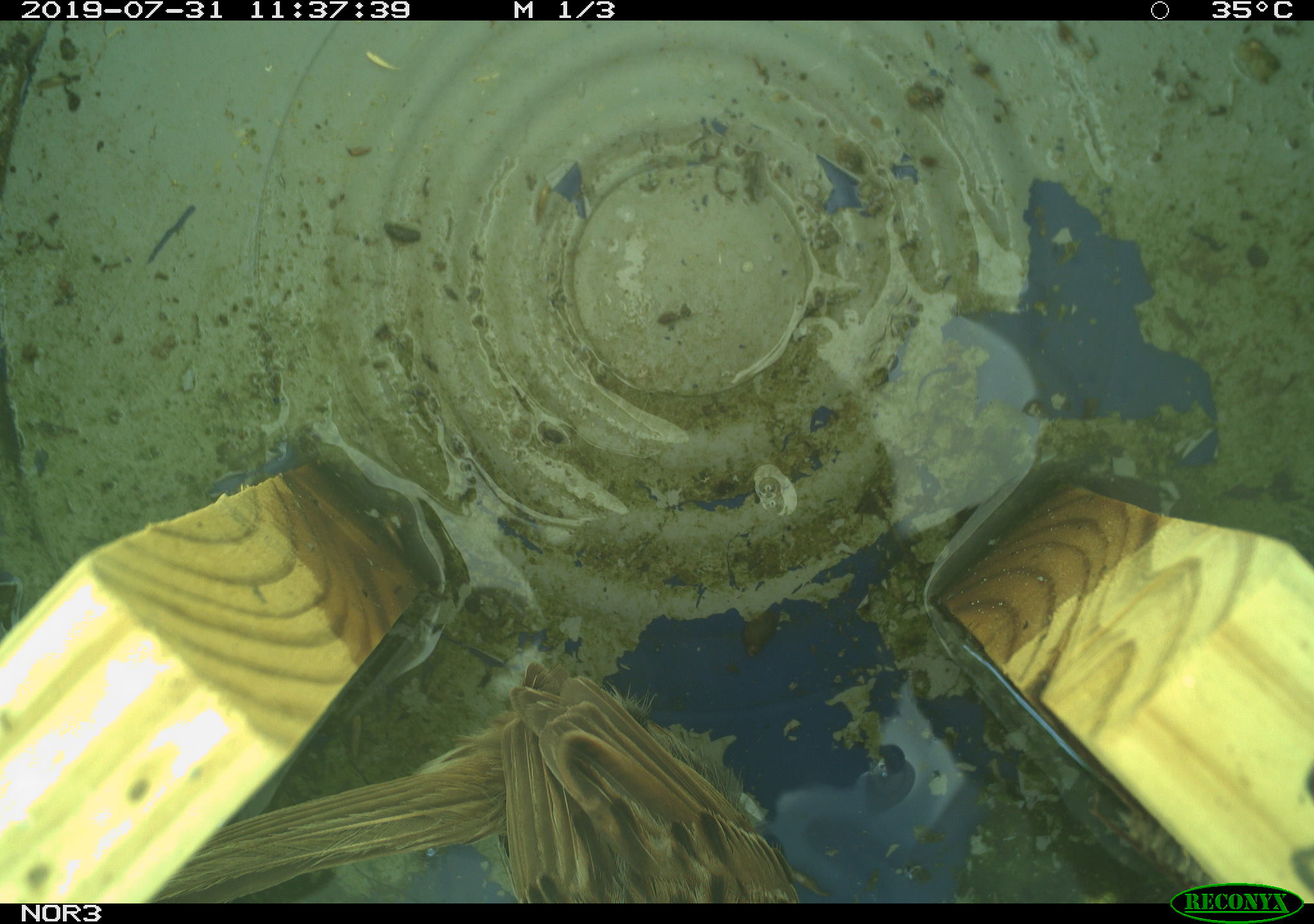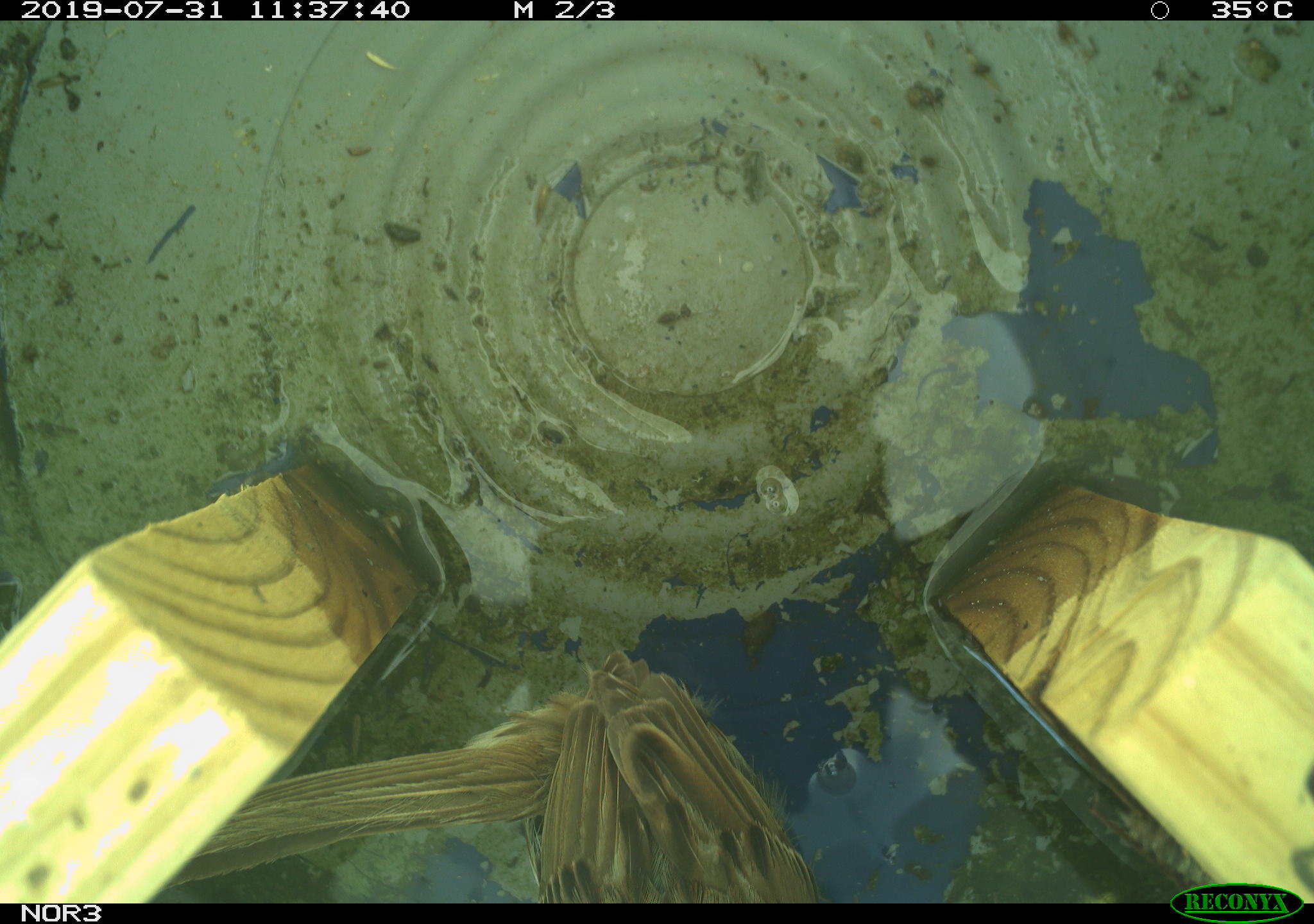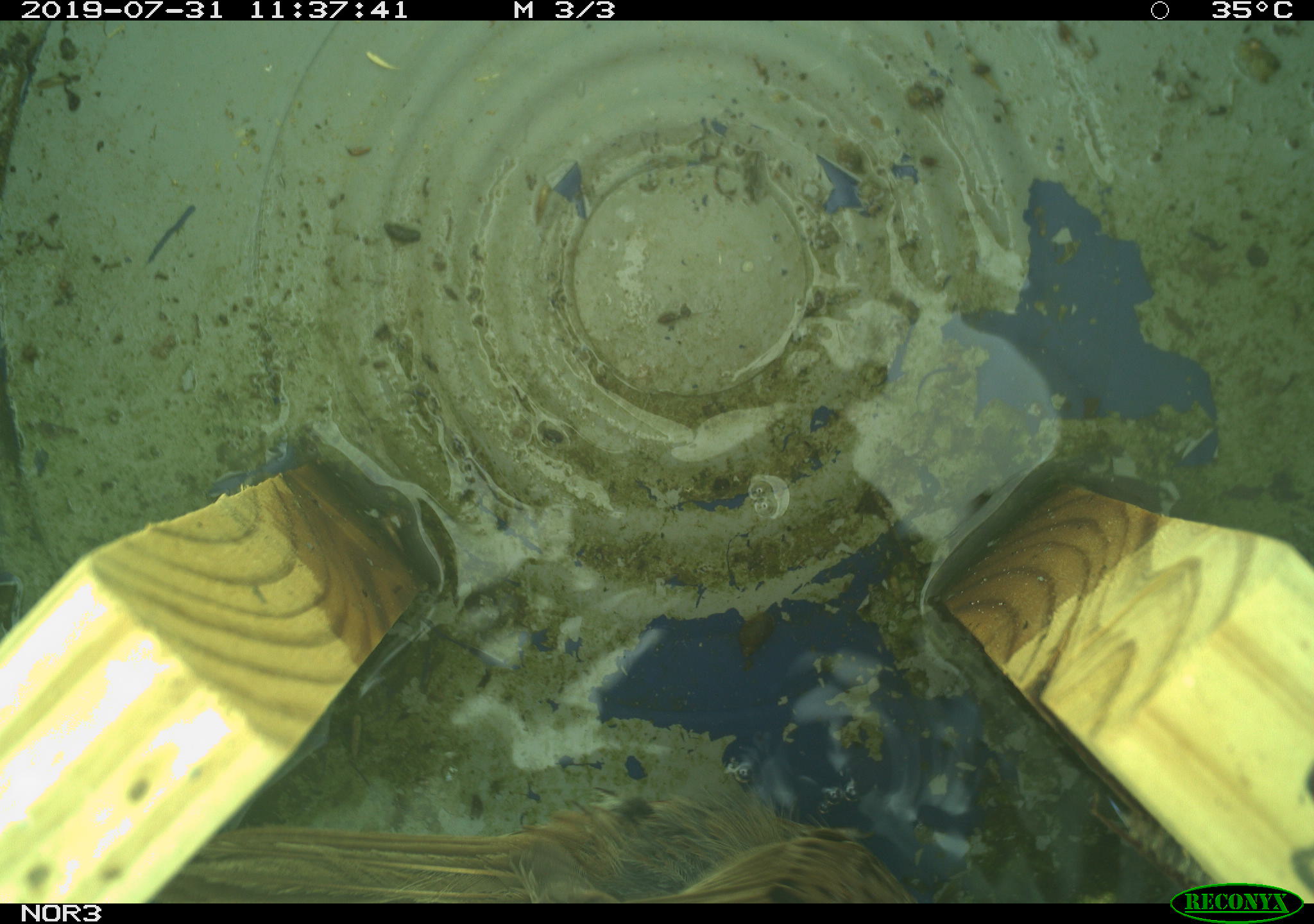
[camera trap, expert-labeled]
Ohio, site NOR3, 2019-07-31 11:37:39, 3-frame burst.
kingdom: Animalia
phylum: Chordata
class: Aves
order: Passeriformes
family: Passerellidae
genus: Melospiza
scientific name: Melospiza melodia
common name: song sparrow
Song sparrow (Melospiza melodia).